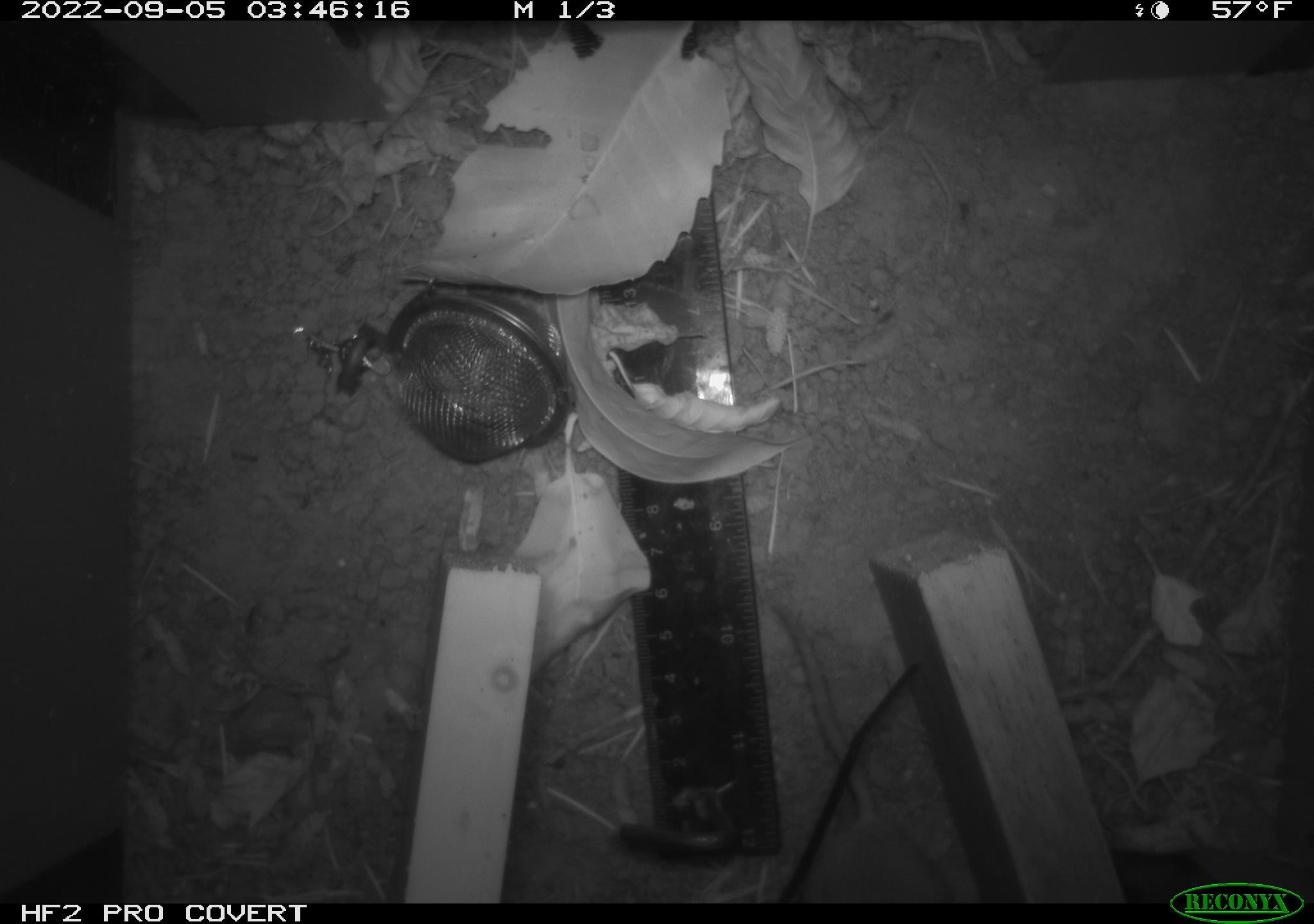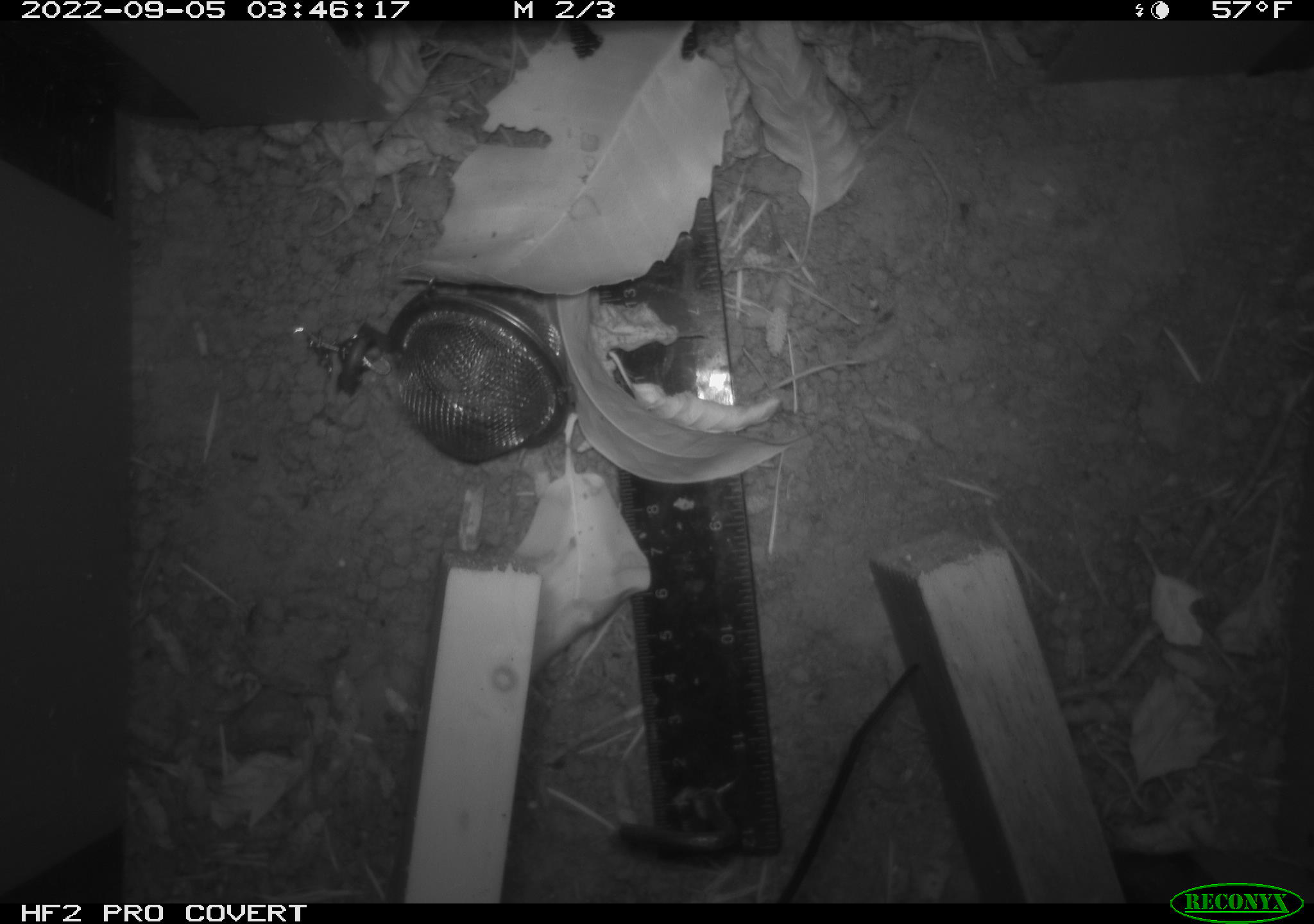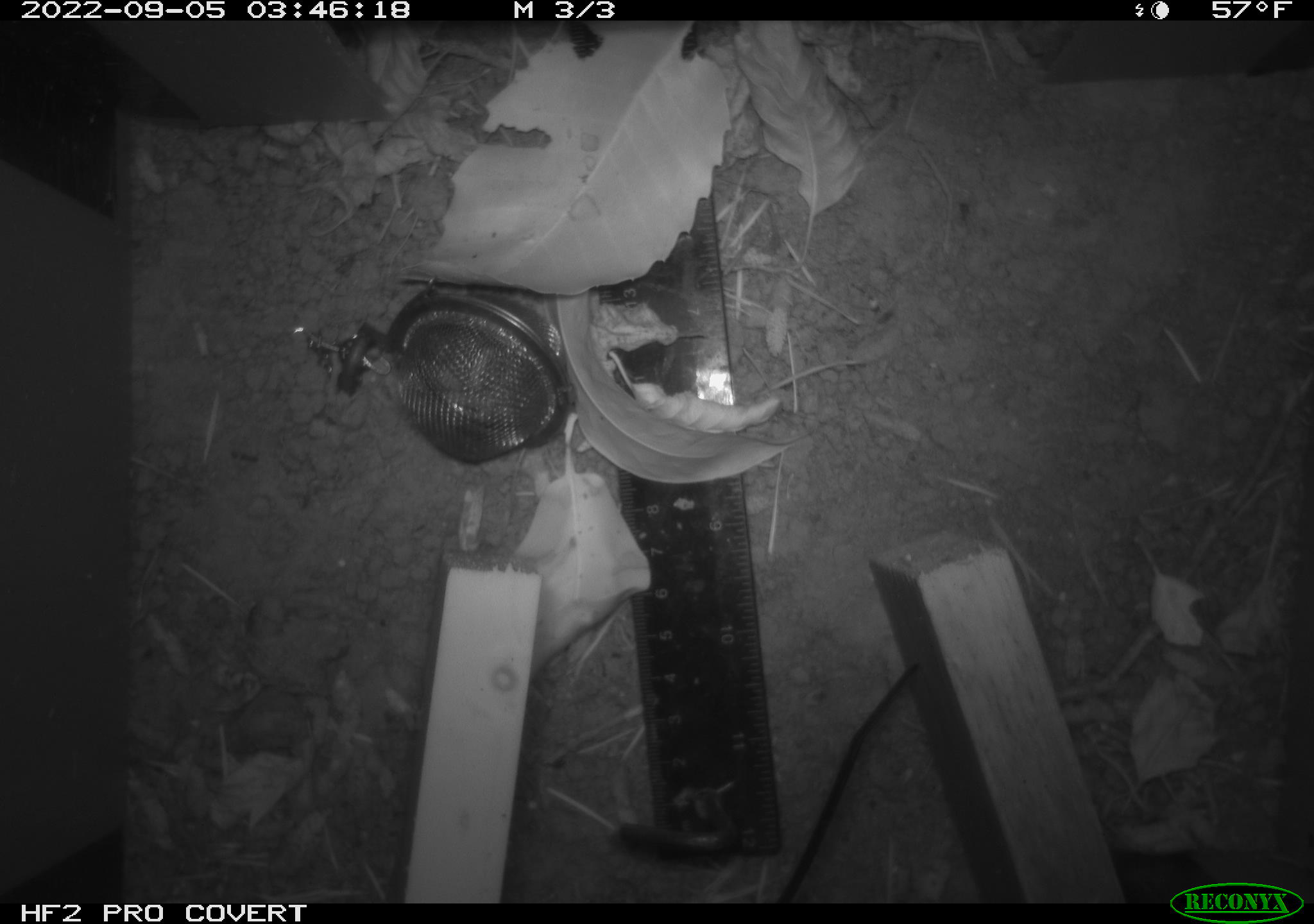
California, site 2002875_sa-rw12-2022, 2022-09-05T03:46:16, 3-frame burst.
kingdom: Animalia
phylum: Chordata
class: Mammalia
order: Rodentia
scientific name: Rodentia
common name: rodent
Rodent (Rodentia).